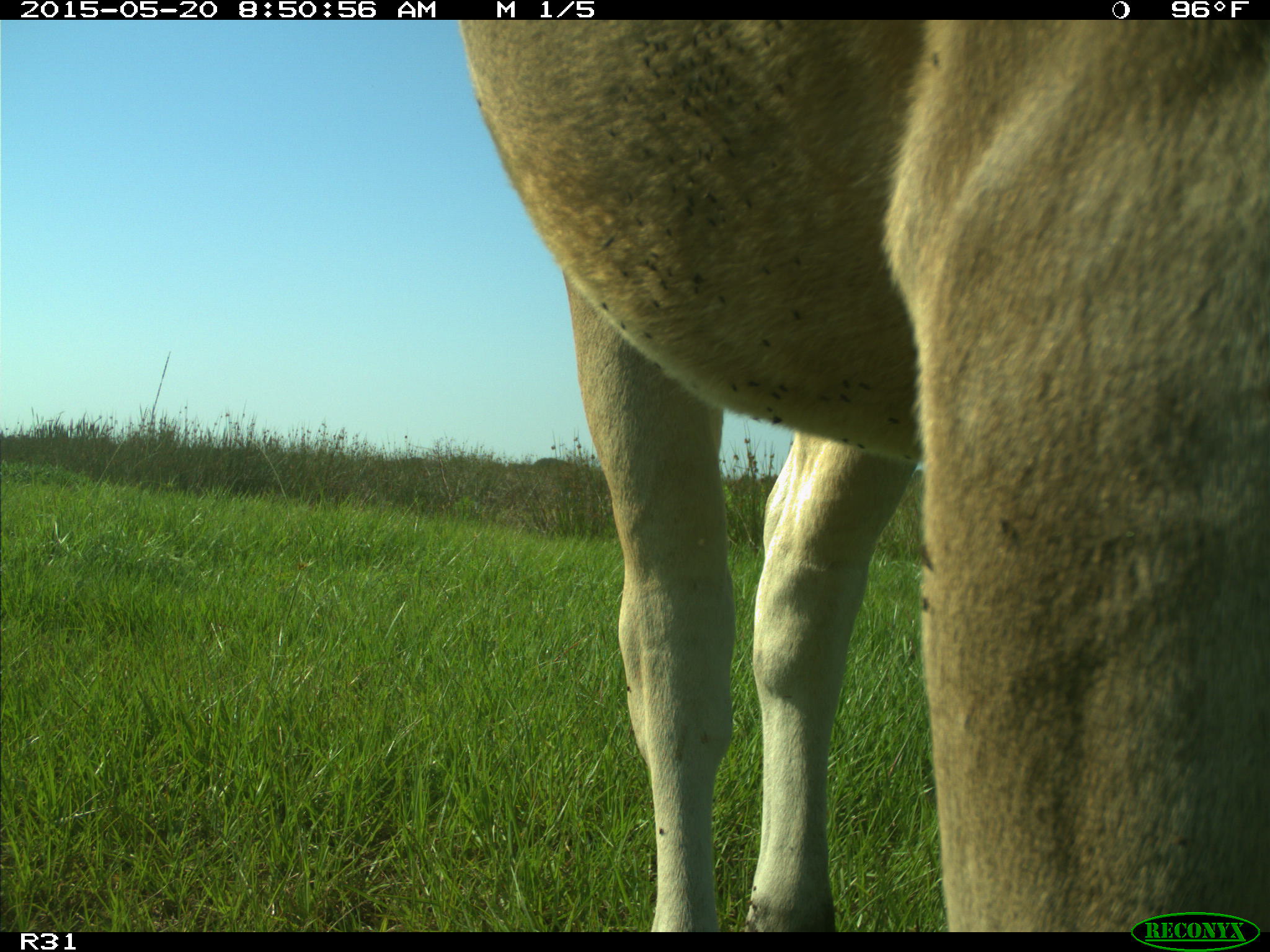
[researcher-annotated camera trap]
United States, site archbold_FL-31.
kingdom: Animalia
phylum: Chordata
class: Mammalia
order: Artiodactyla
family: Bovidae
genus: Bos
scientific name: Bos taurus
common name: domestic cow